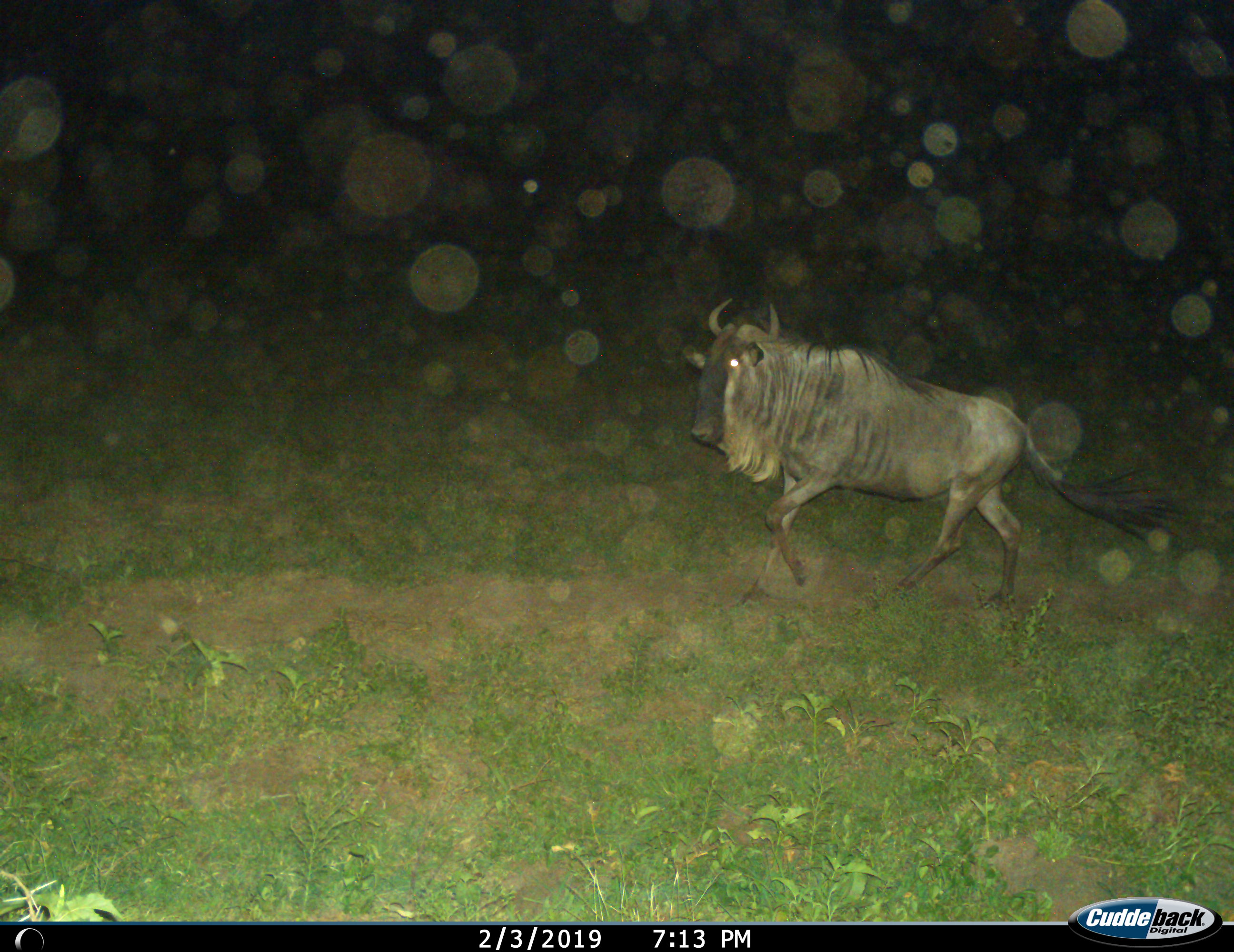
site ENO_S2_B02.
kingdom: Animalia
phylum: Chordata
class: Mammalia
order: Artiodactyla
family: Bovidae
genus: Connochaetes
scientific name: Connochaetes taurinus taurinus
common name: blue wildebeest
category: wildebeestblue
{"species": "wildebeestblue (blue wildebeest) (Connochaetes taurinus taurinus)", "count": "1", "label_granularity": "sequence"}